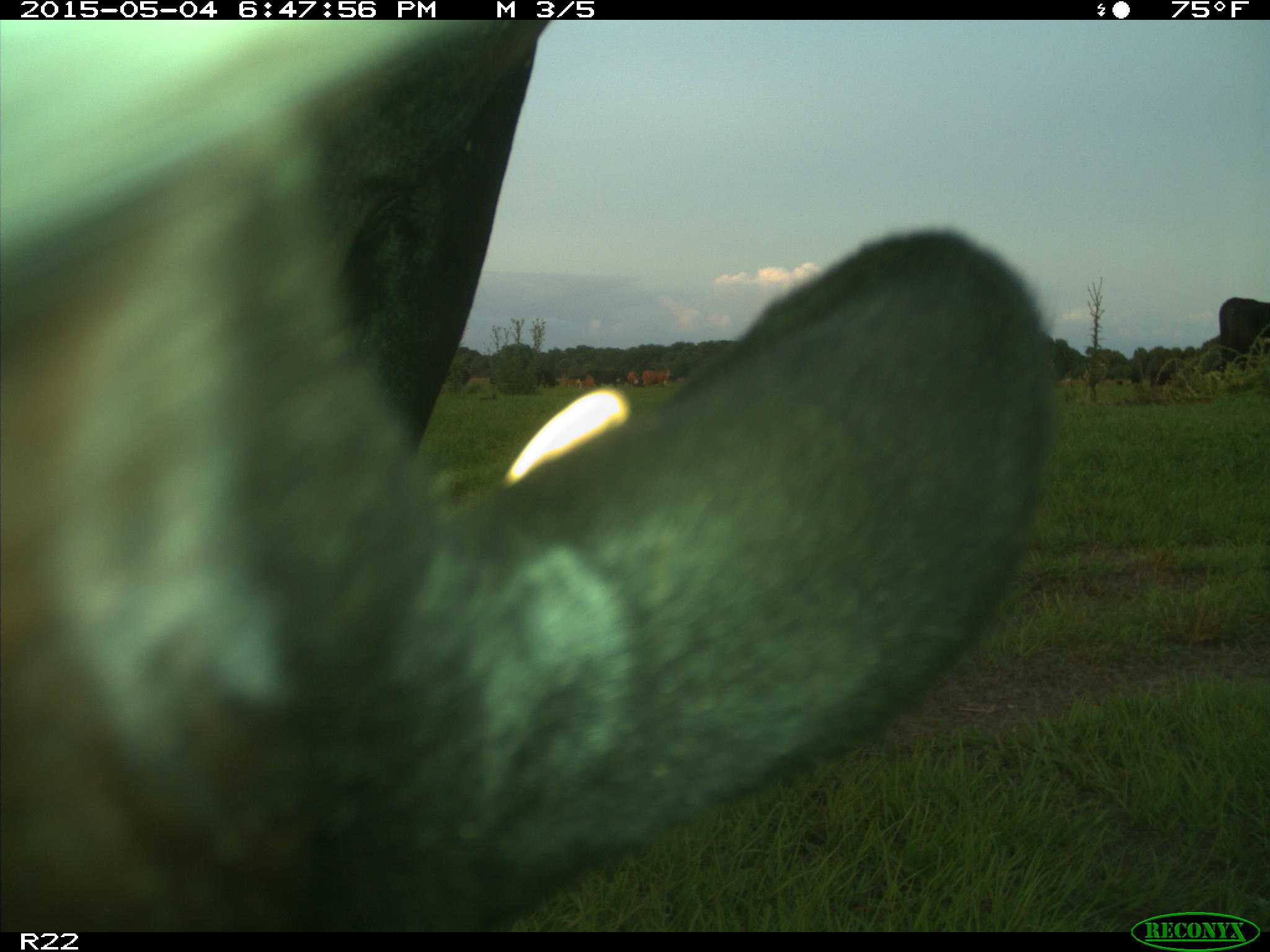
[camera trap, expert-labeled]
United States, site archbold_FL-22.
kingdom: Animalia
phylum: Chordata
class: Mammalia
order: Artiodactyla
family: Bovidae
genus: Bos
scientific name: Bos taurus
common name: domestic cow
Bos taurus (domestic cow).